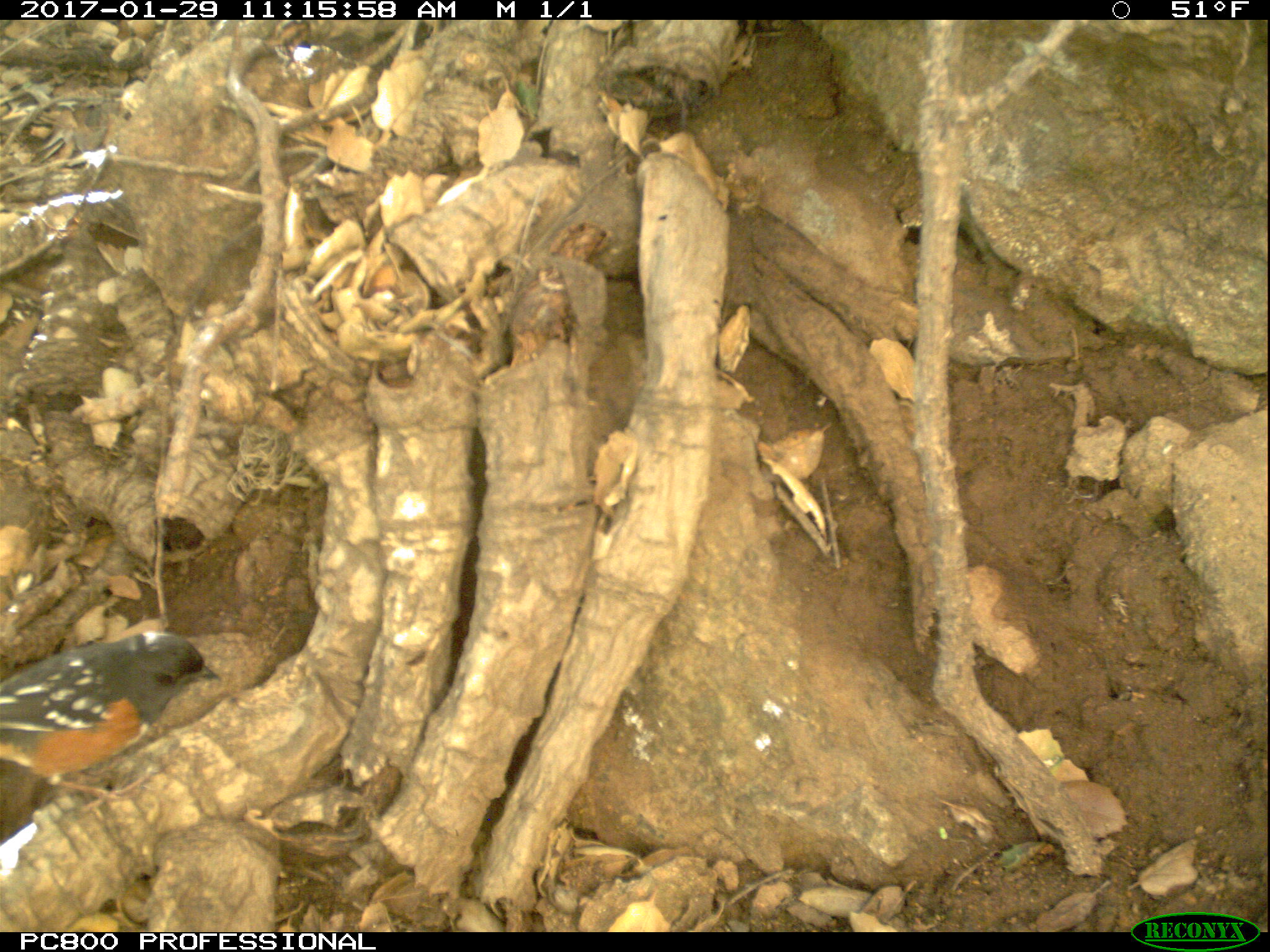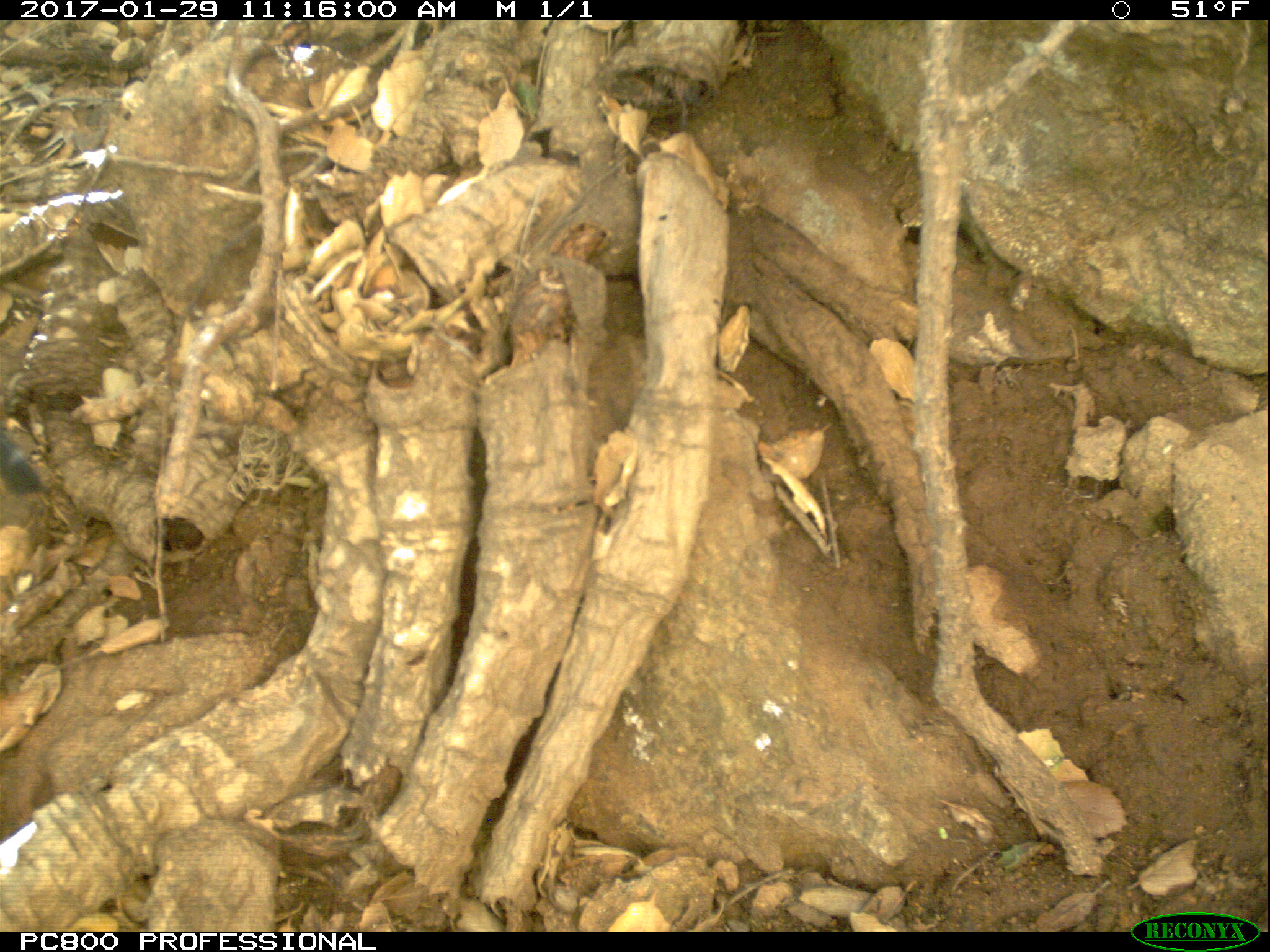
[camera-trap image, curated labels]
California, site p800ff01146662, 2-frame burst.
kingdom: Animalia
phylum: Chordata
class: Aves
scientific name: Aves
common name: bird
Bird (Aves).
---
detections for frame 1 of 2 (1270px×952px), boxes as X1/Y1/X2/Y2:
bird: 0/630/220/809